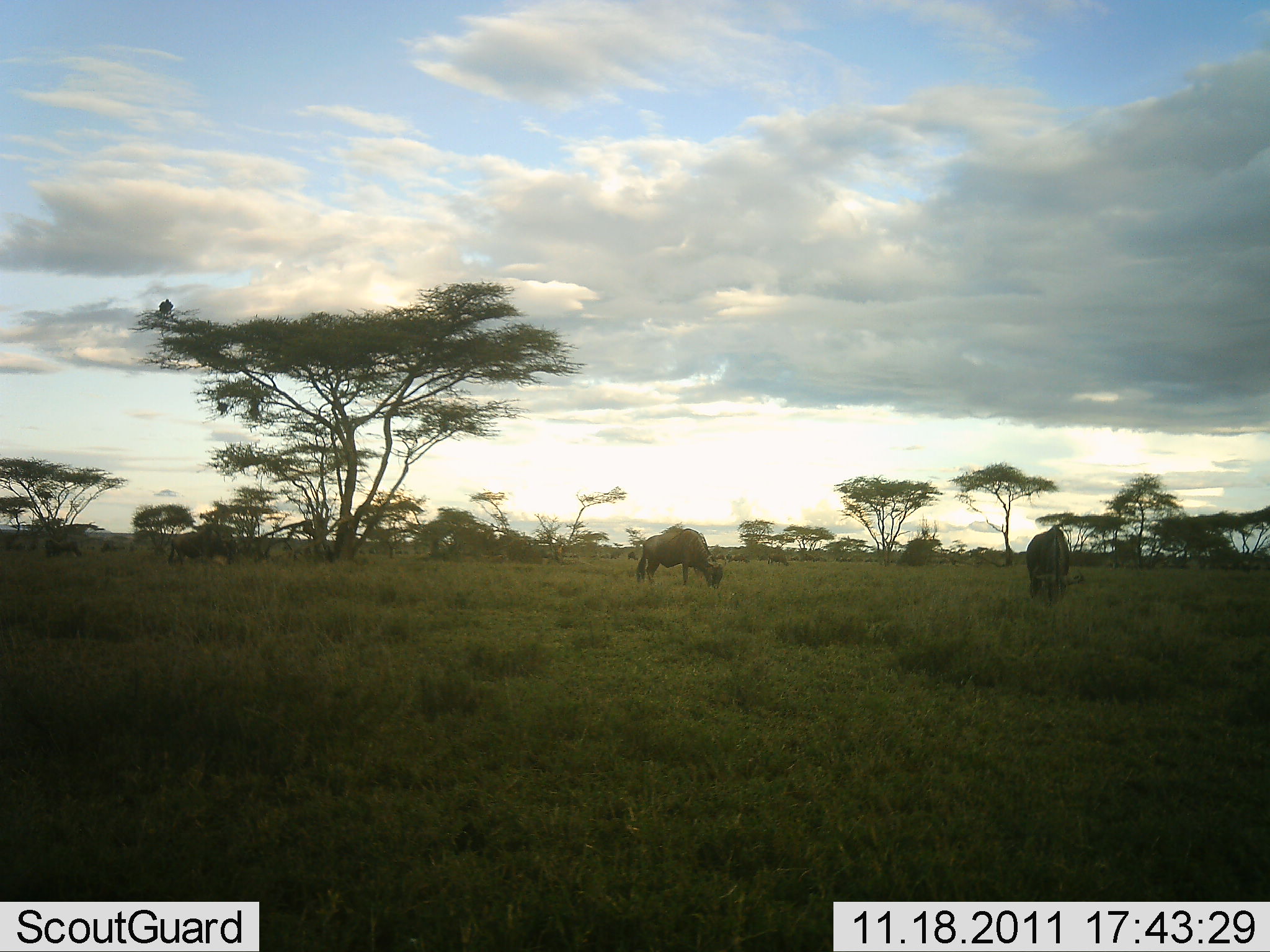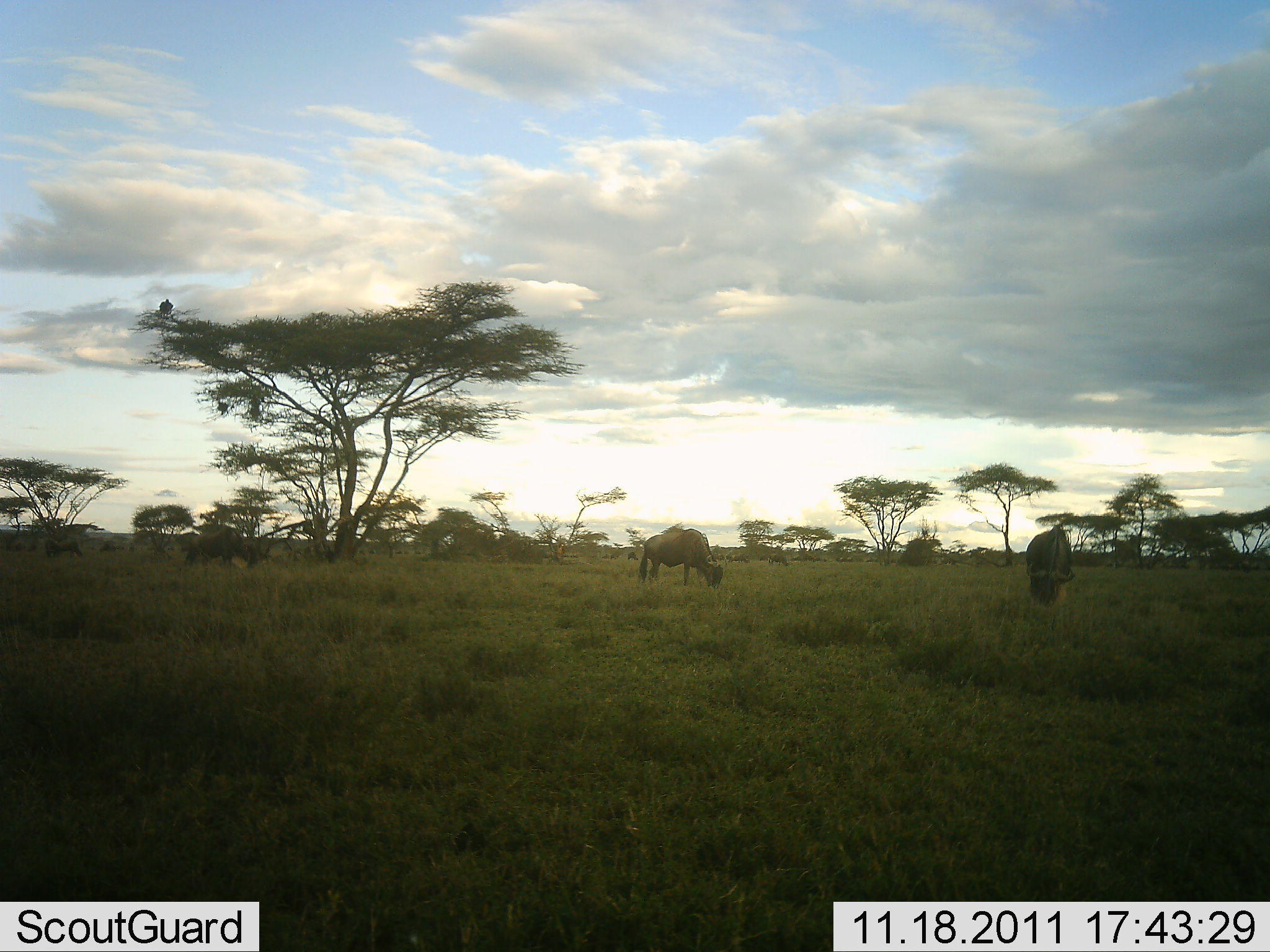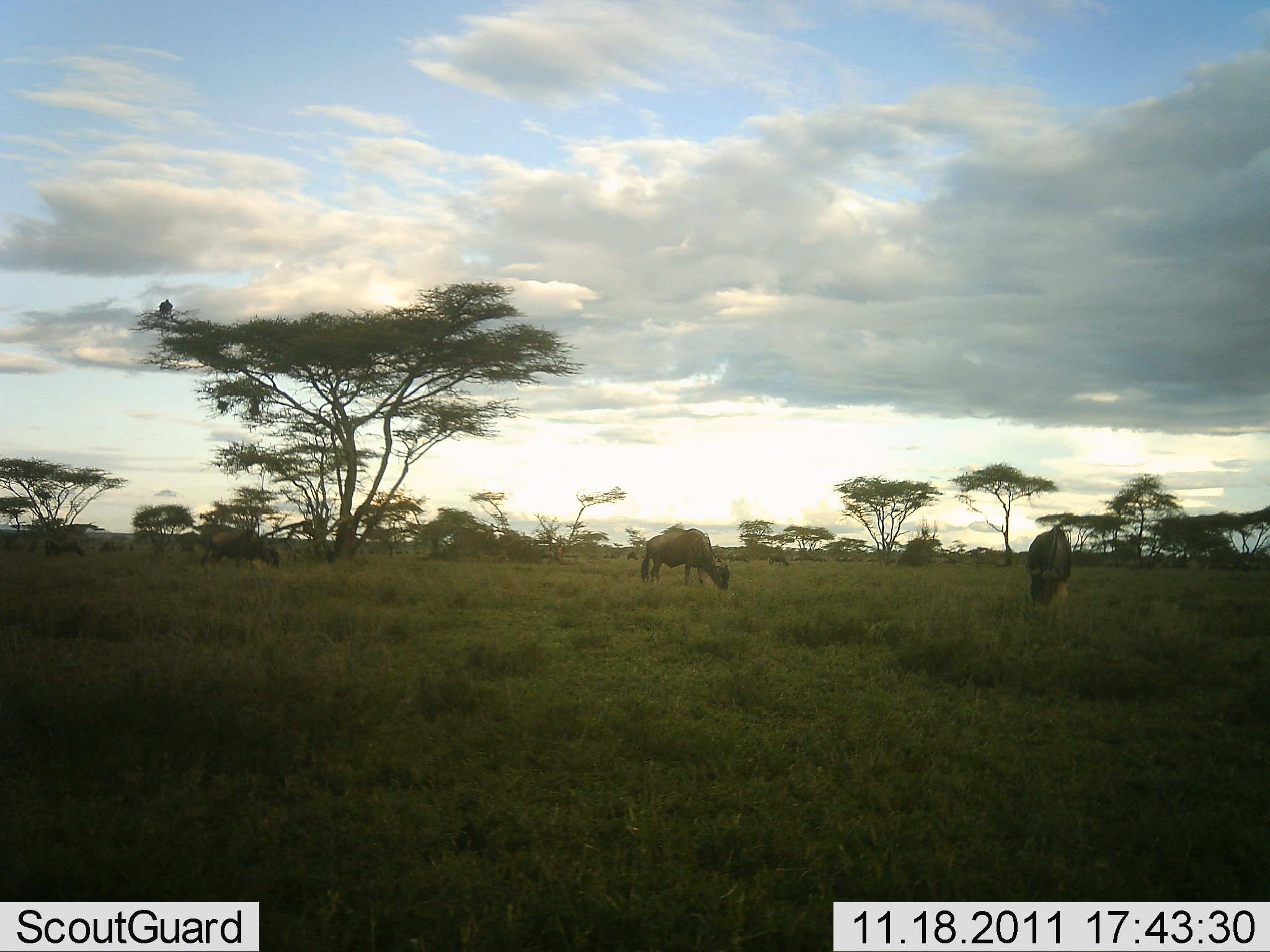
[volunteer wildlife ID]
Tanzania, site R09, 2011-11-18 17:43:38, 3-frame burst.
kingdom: Animalia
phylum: Chordata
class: Mammalia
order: Artiodactyla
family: Bovidae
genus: Connochaetes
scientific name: Connochaetes taurinus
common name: blue wildebeest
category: wildebeest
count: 4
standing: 29%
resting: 0%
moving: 7%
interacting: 0%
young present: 0%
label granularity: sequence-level